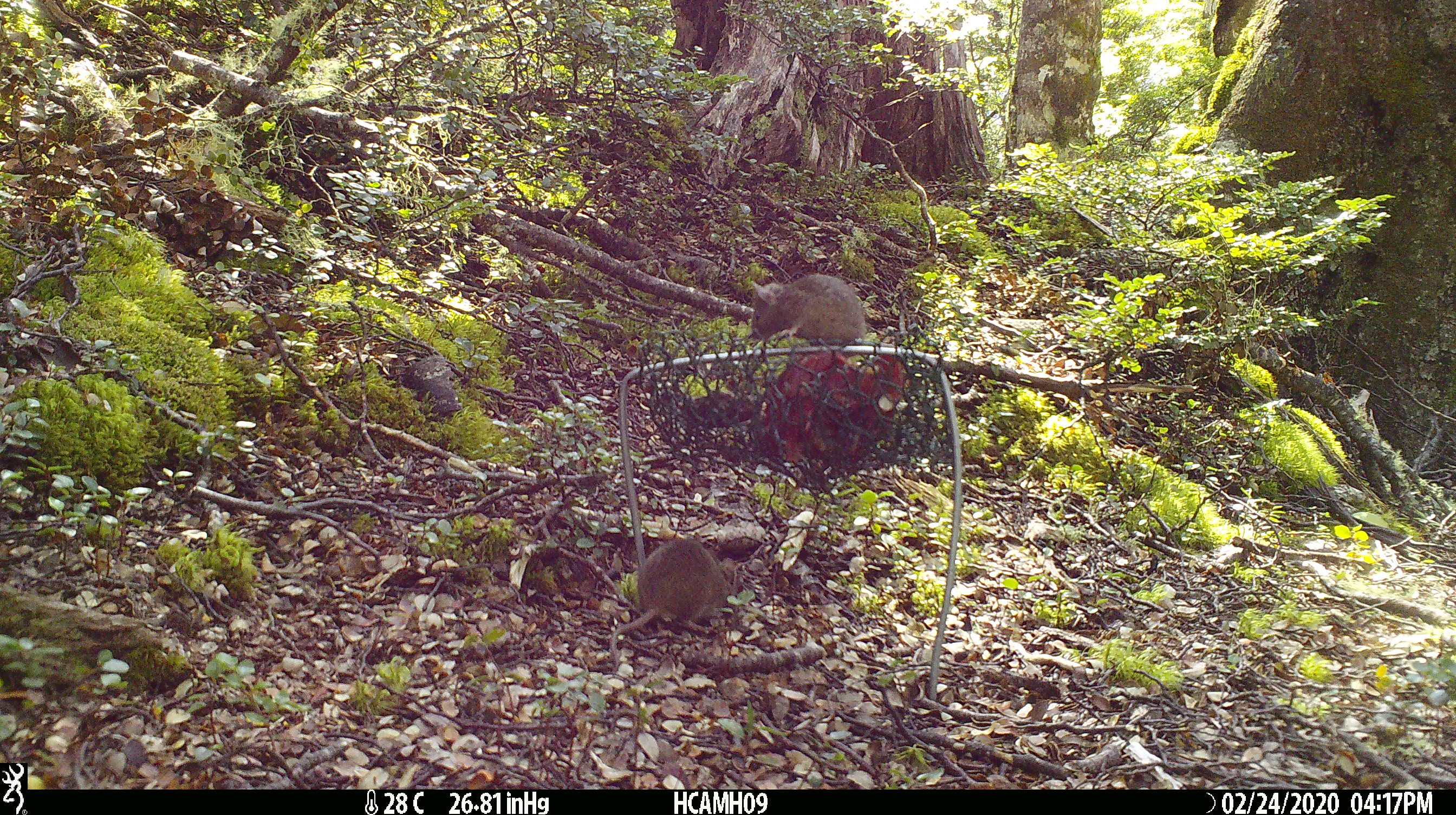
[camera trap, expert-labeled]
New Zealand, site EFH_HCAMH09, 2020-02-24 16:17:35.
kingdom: Animalia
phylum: Chordata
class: Mammalia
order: Rodentia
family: Muridae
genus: Mus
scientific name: Mus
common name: mouse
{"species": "mouse (Mus)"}